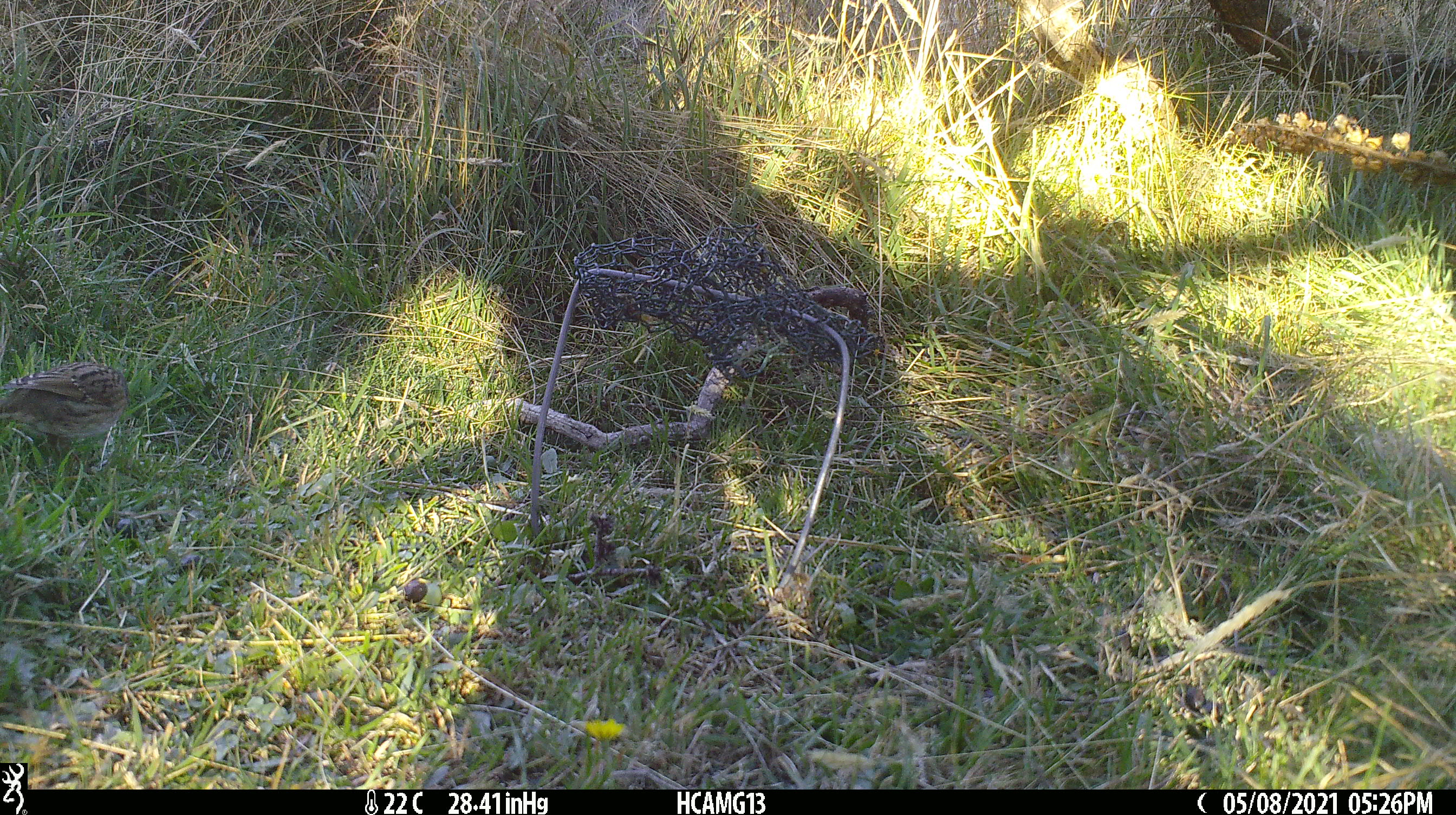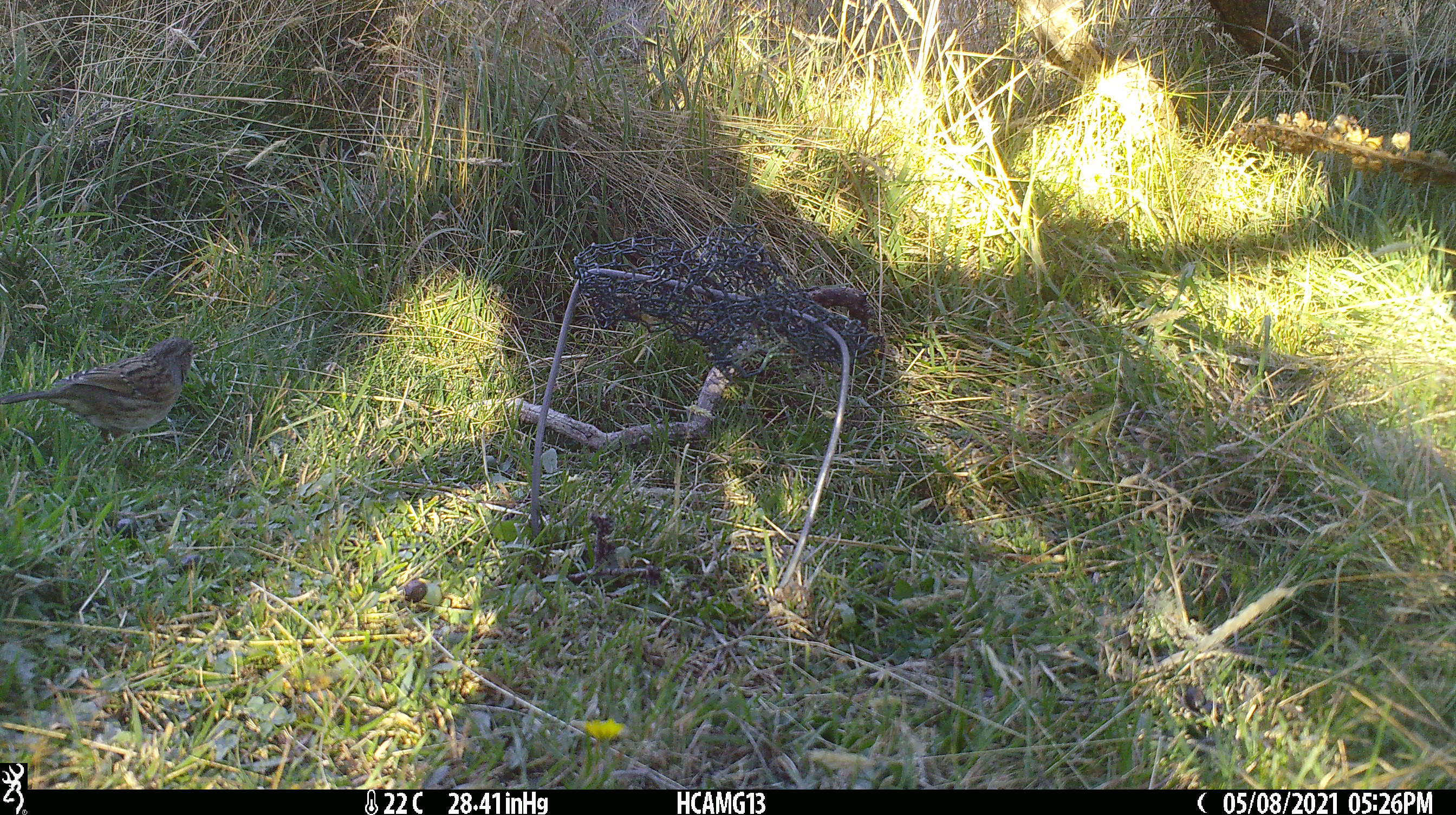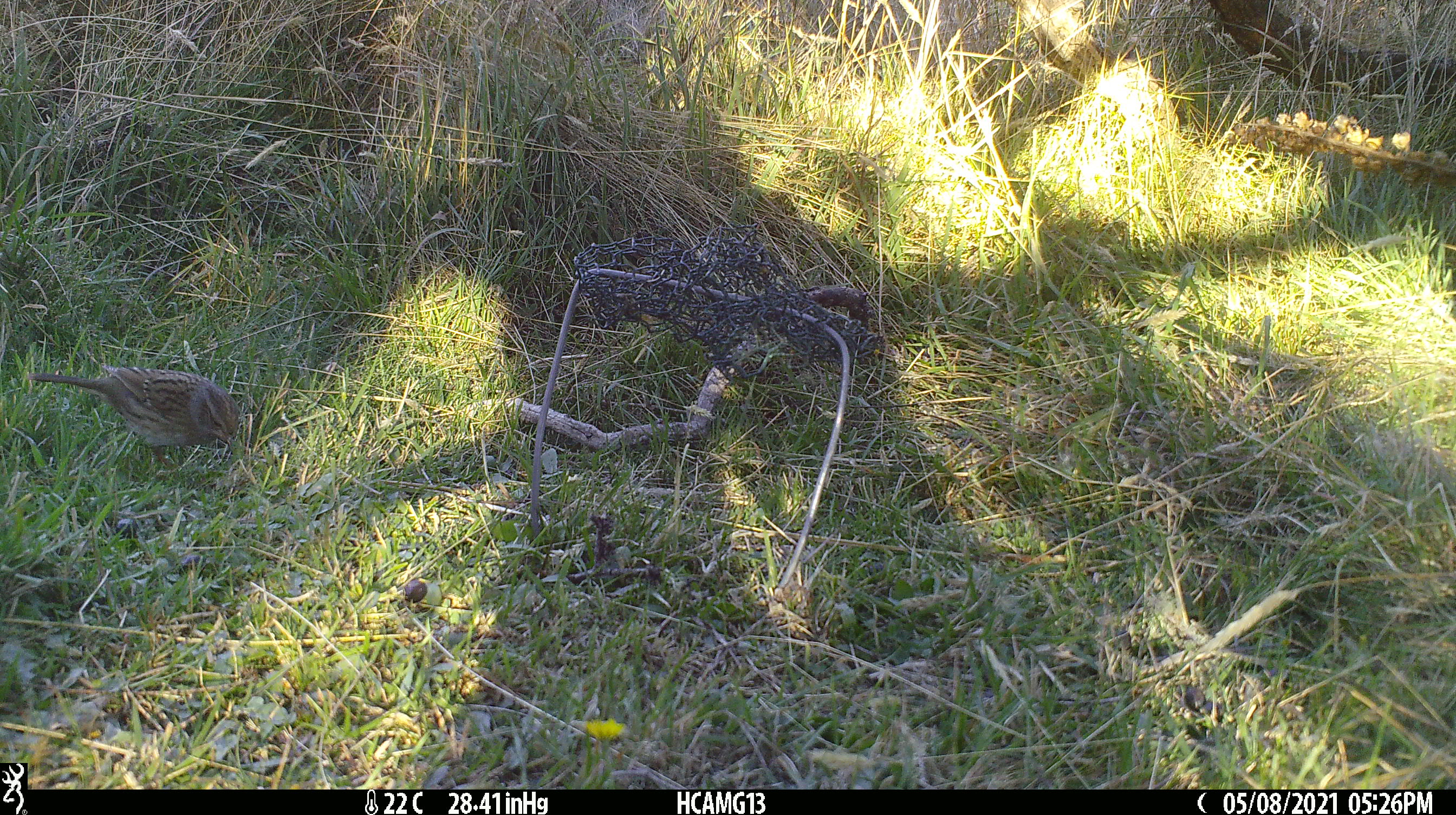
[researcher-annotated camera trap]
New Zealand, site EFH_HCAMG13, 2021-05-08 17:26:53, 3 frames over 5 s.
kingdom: Animalia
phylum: Chordata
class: Aves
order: Passeriformes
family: Prunellidae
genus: Prunella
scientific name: Prunella modularis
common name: dunnock